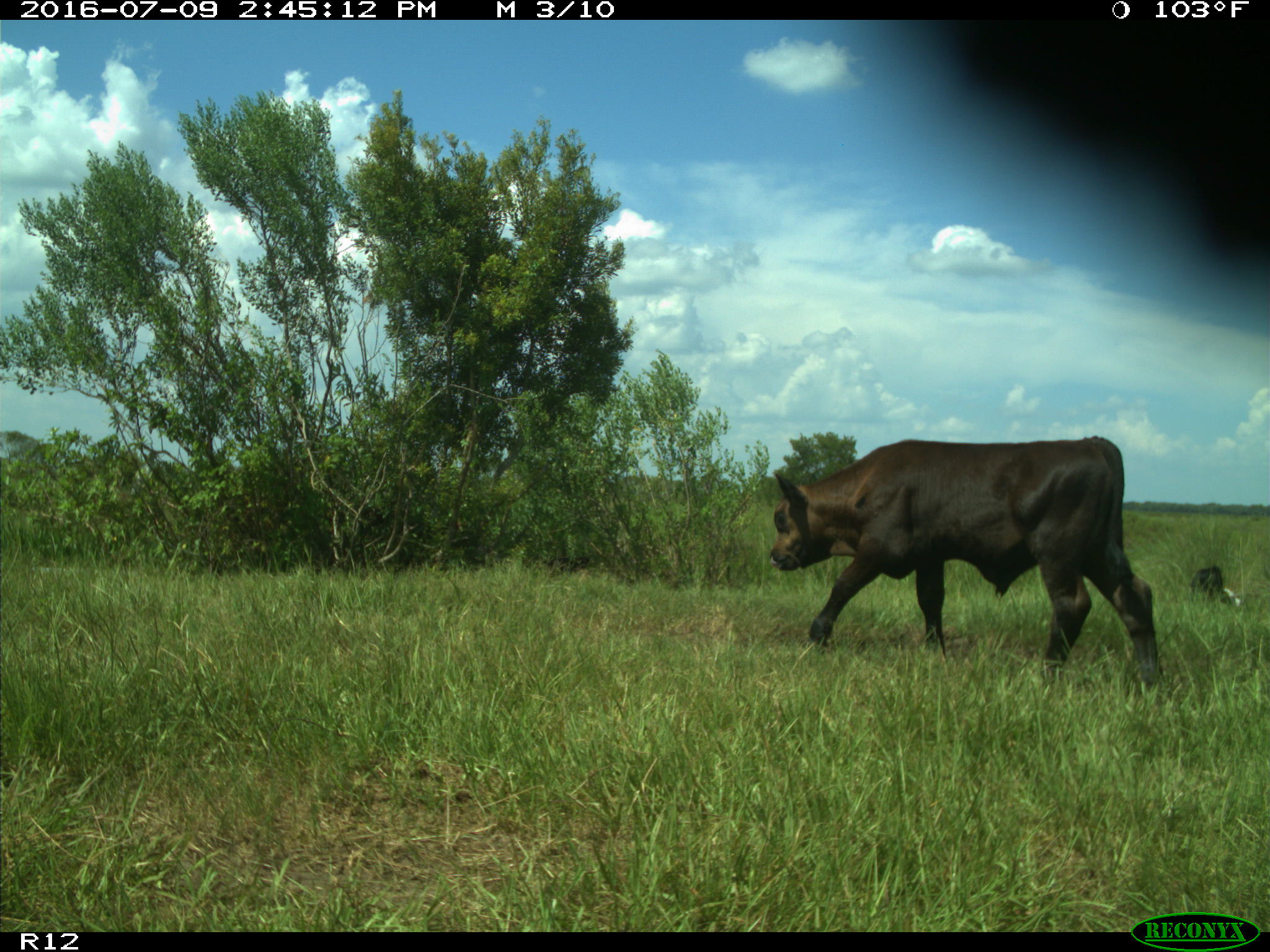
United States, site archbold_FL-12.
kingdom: Animalia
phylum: Chordata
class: Mammalia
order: Artiodactyla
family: Bovidae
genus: Bos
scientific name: Bos taurus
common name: domestic cow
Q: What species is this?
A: Bos taurus (domestic cow).